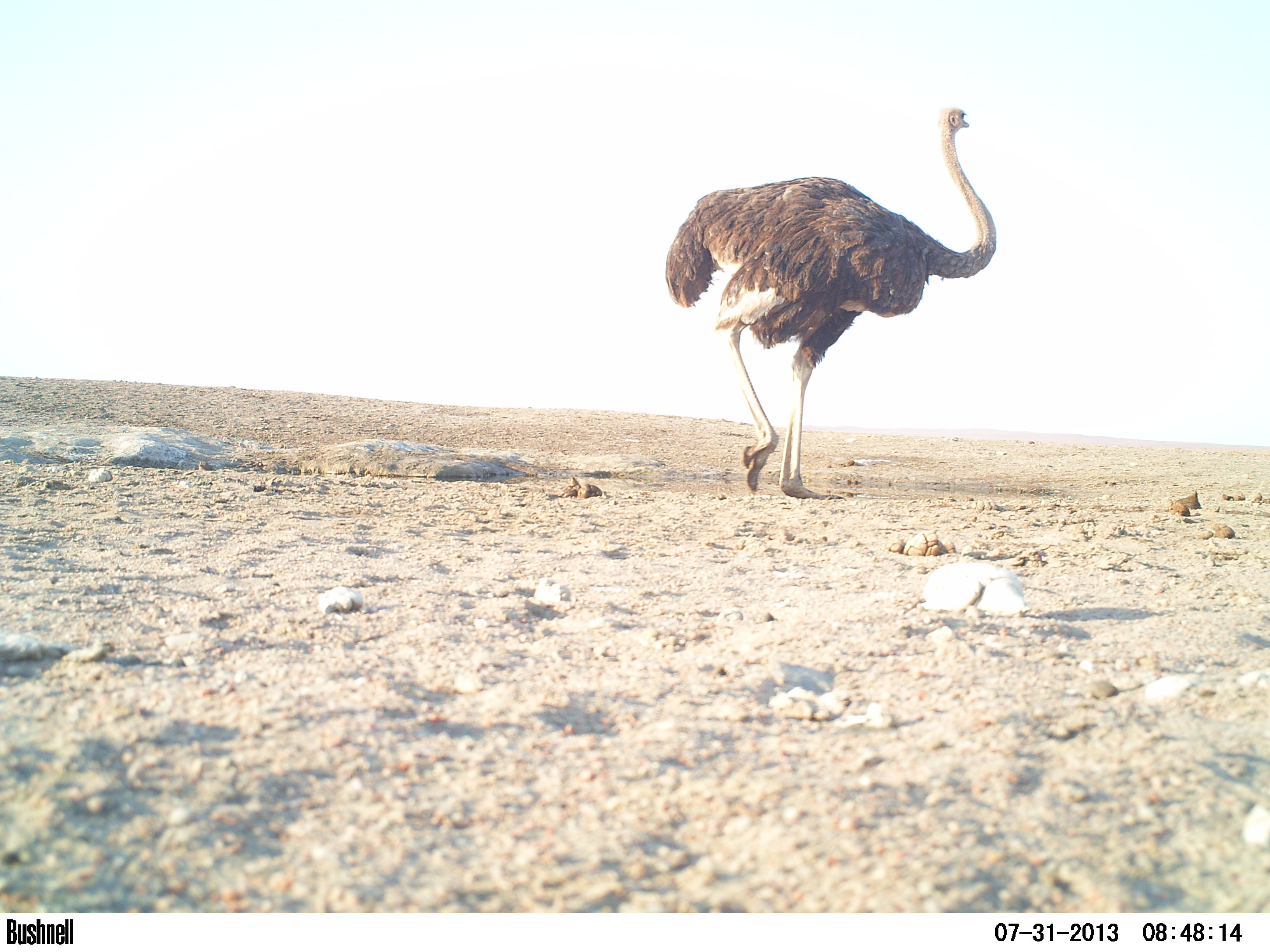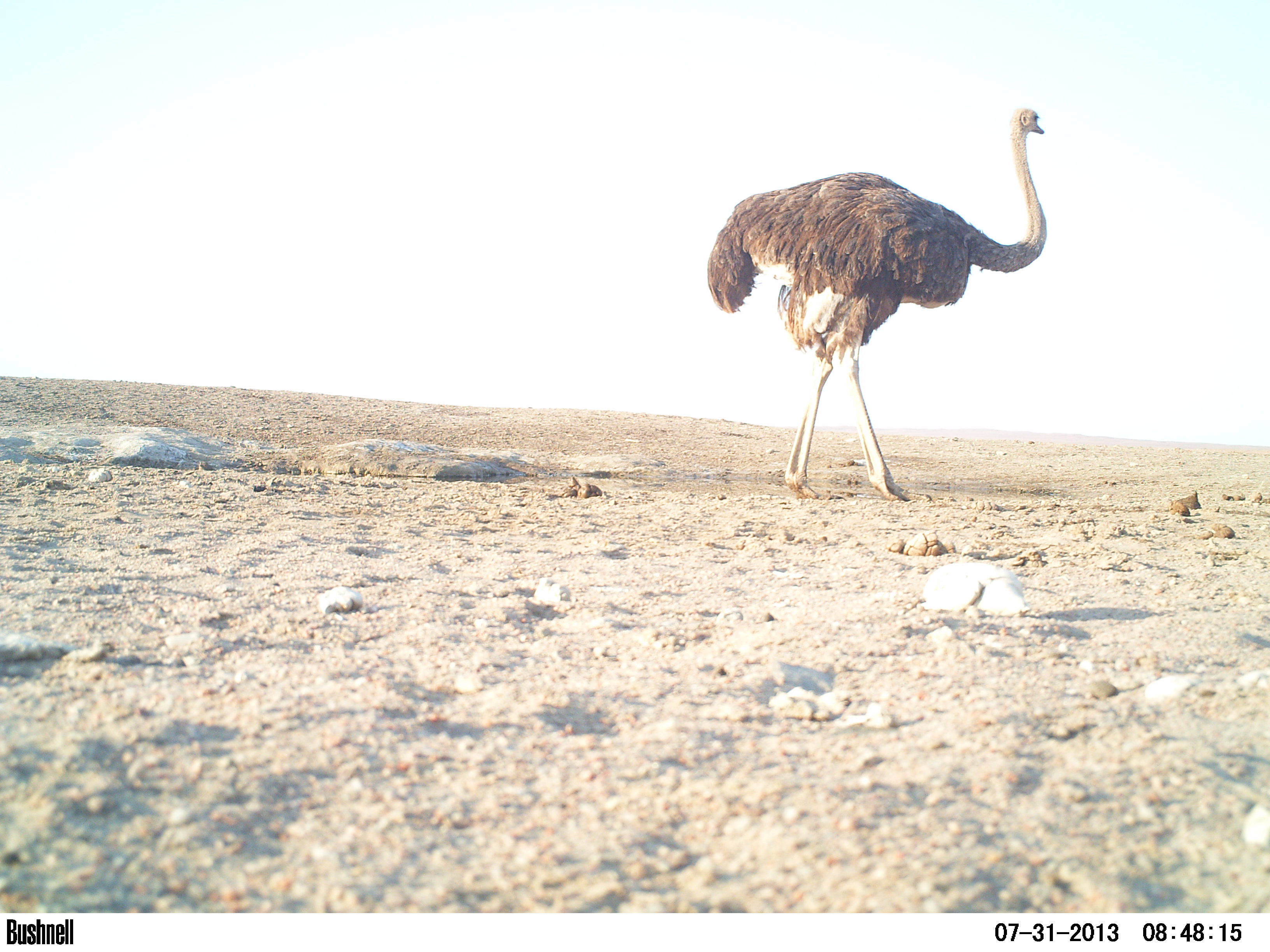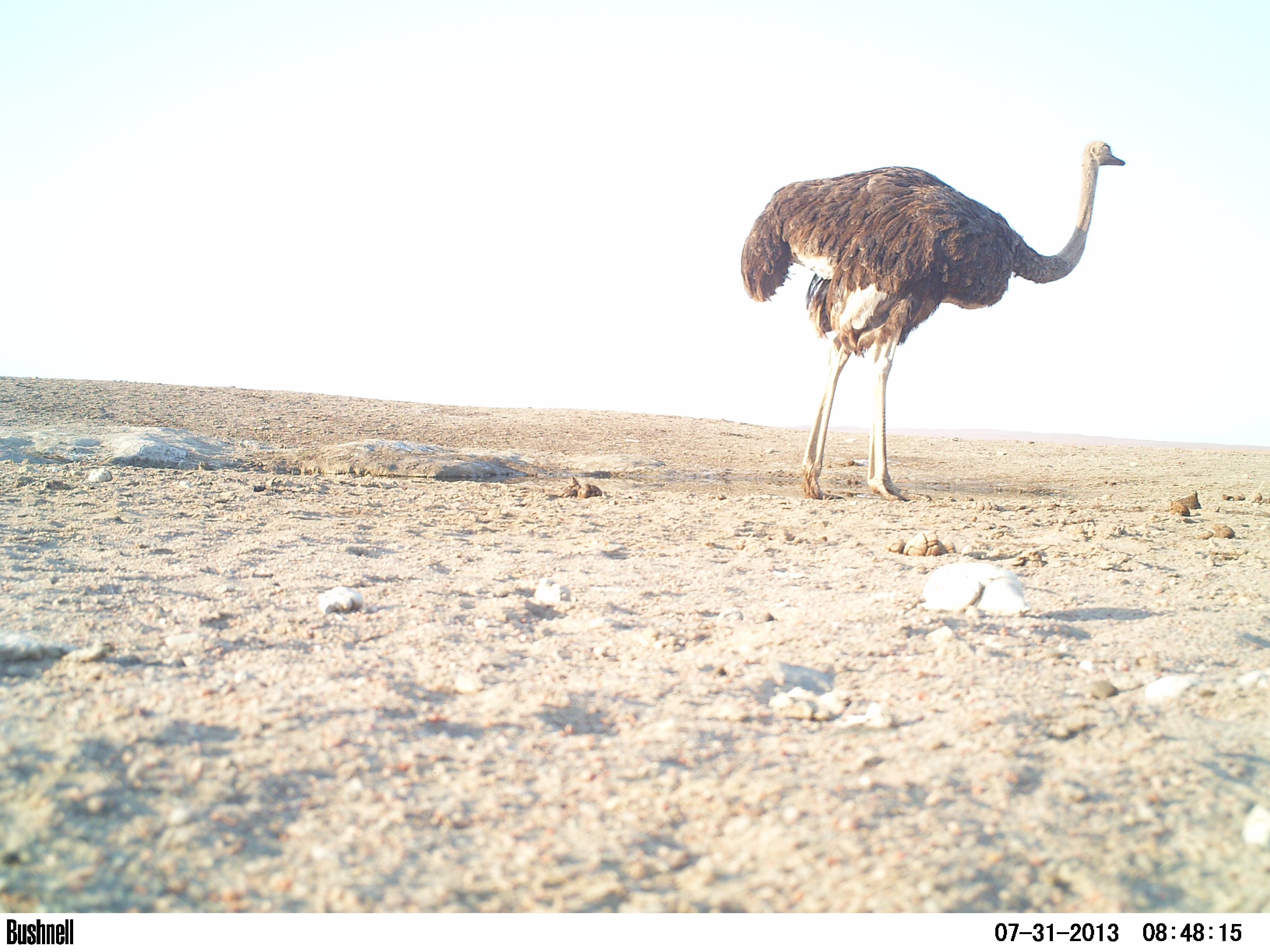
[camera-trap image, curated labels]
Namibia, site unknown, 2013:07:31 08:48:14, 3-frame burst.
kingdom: Animalia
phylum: Chordata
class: Aves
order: Struthioniformes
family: Struthionidae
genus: Struthio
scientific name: Struthio camelus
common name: common ostrich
Struthio camelus (common ostrich).